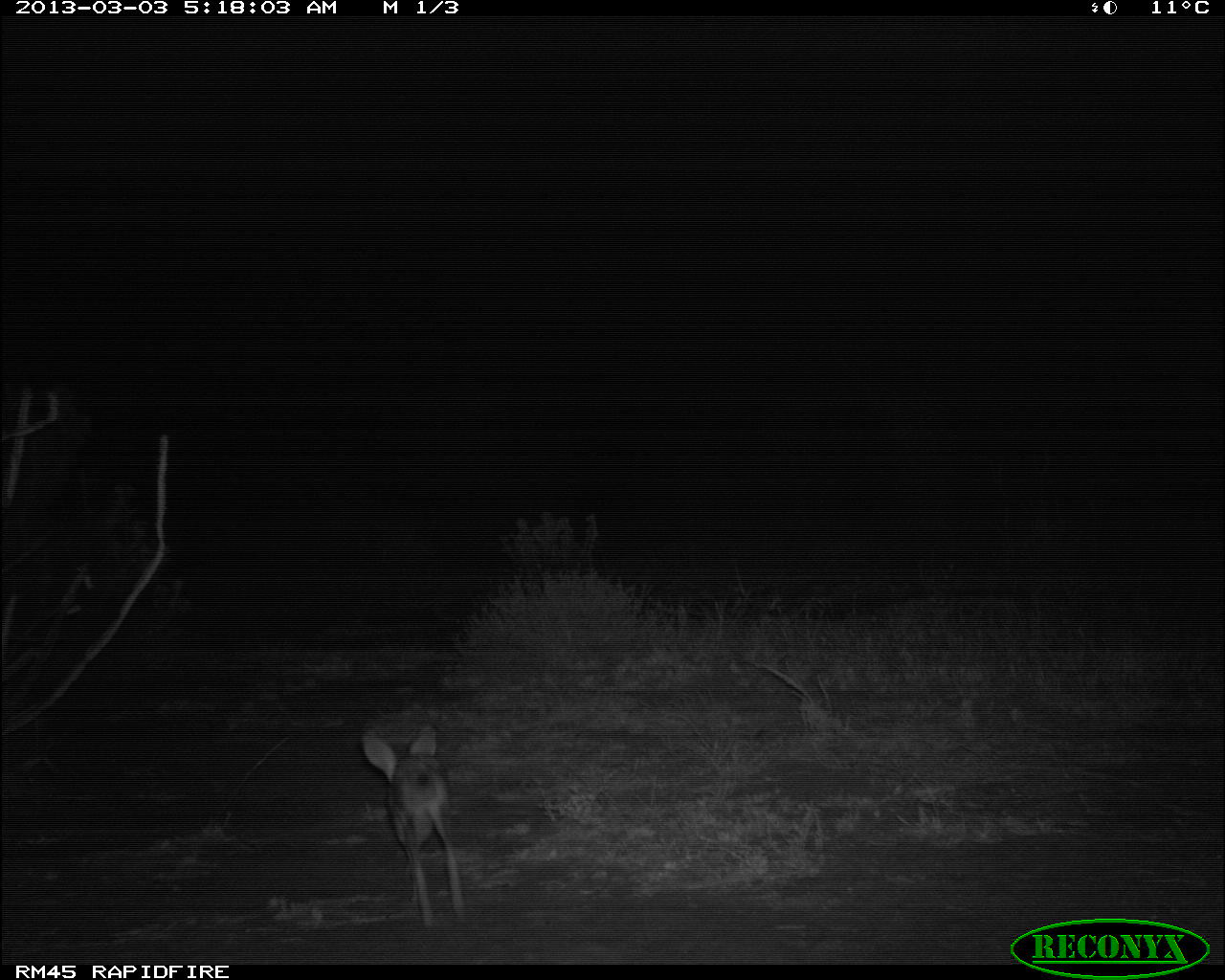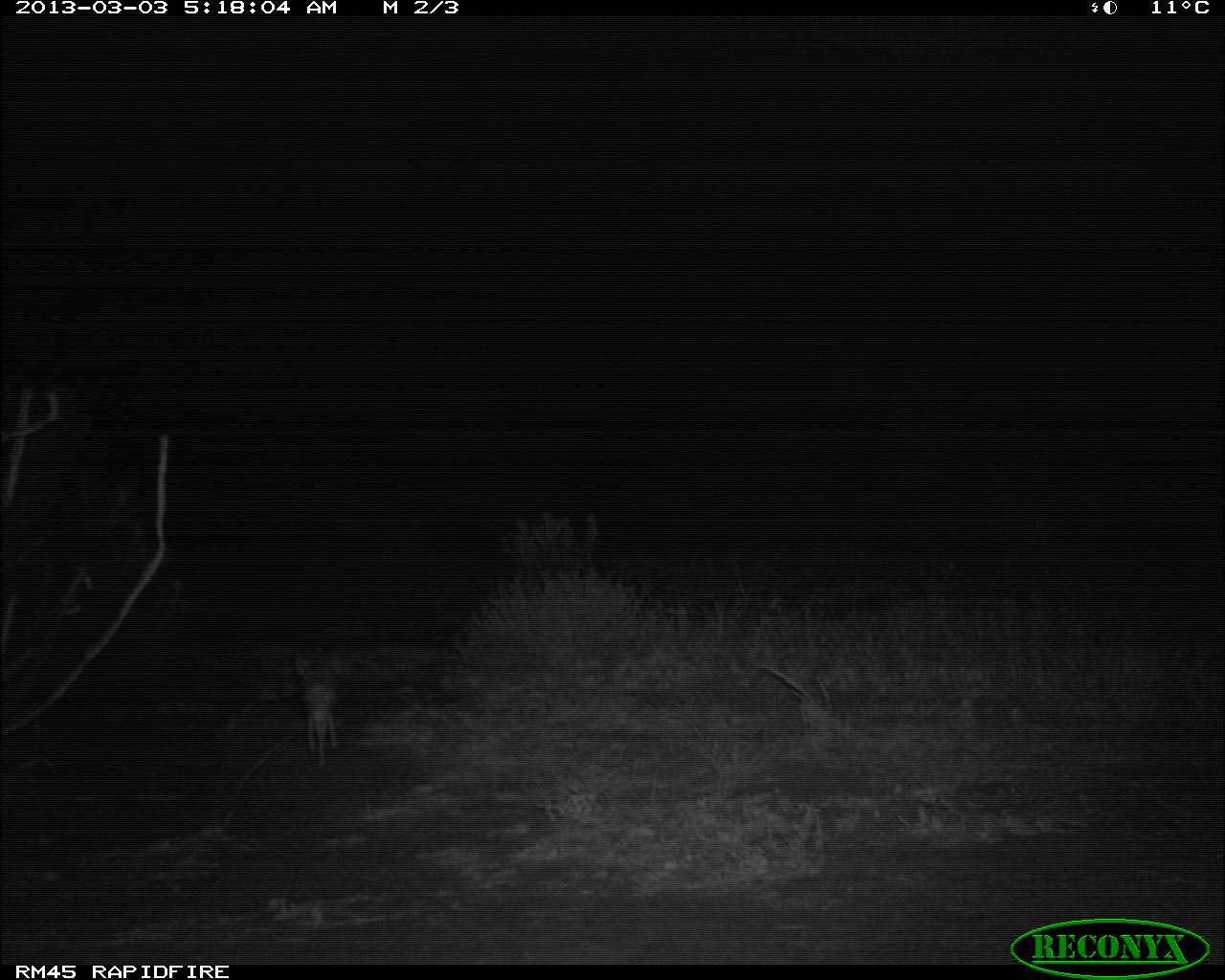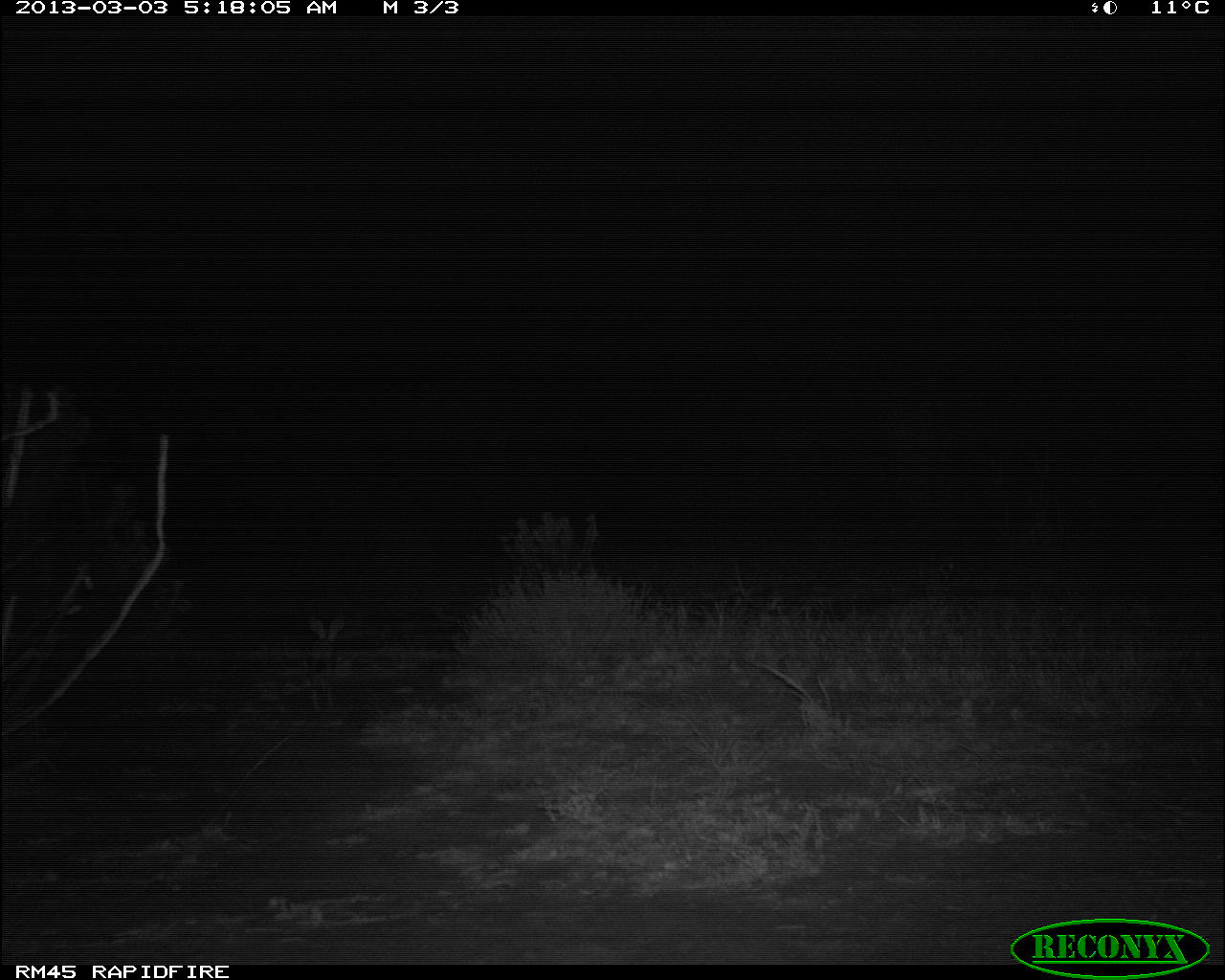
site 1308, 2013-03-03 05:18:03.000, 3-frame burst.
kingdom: Animalia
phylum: Chordata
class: Mammalia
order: Lagomorpha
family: Leporidae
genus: Lepus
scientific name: Lepus saxatilis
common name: scrub hare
Lepus saxatilis (scrub hare), count 1.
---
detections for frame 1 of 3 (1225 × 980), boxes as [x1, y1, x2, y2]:
lepus saxatilis: [361, 723, 470, 931]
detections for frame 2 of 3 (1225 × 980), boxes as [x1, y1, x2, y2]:
lepus saxatilis: [294, 650, 345, 767]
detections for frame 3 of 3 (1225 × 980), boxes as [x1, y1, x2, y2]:
lepus saxatilis: [303, 612, 348, 715]